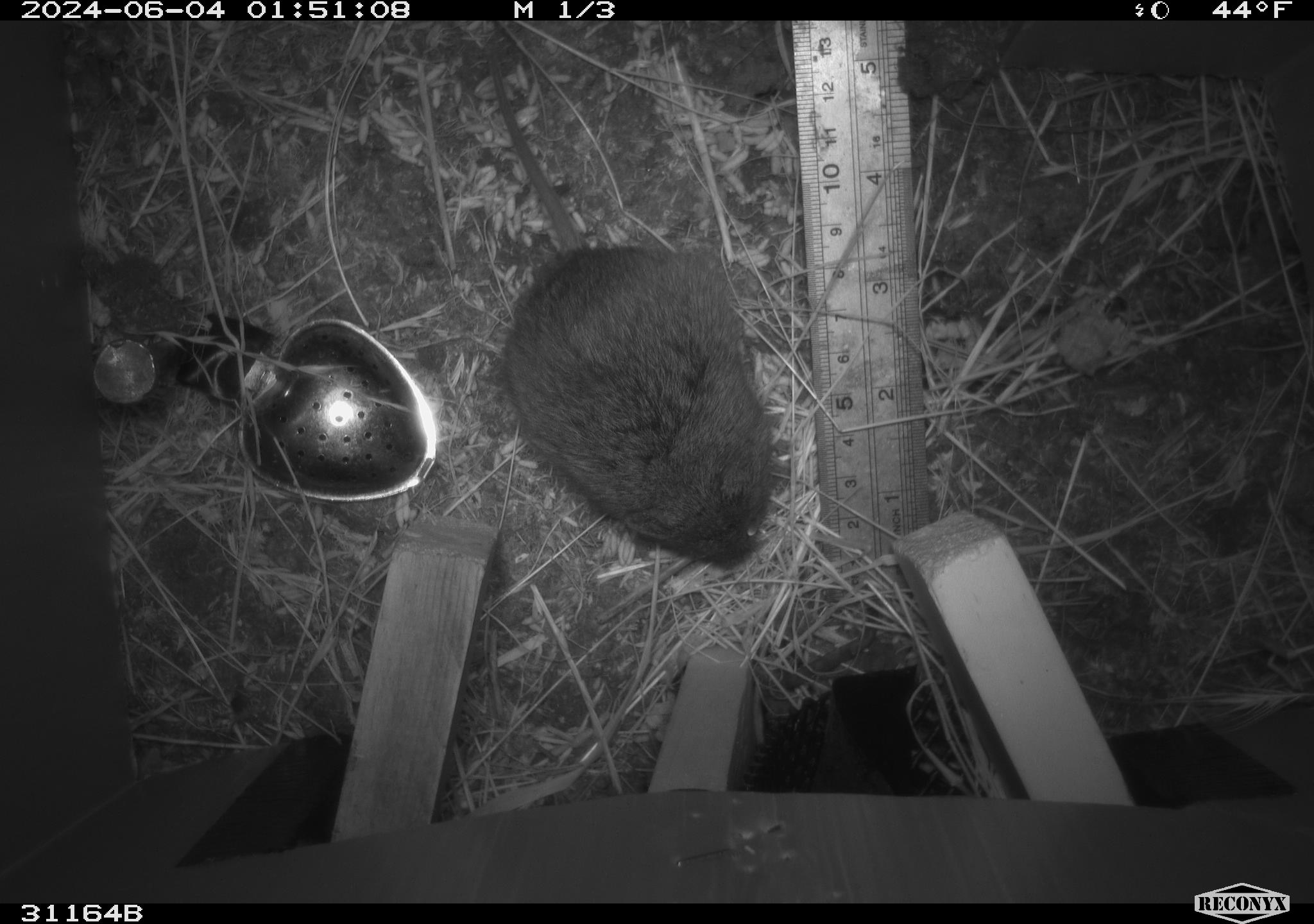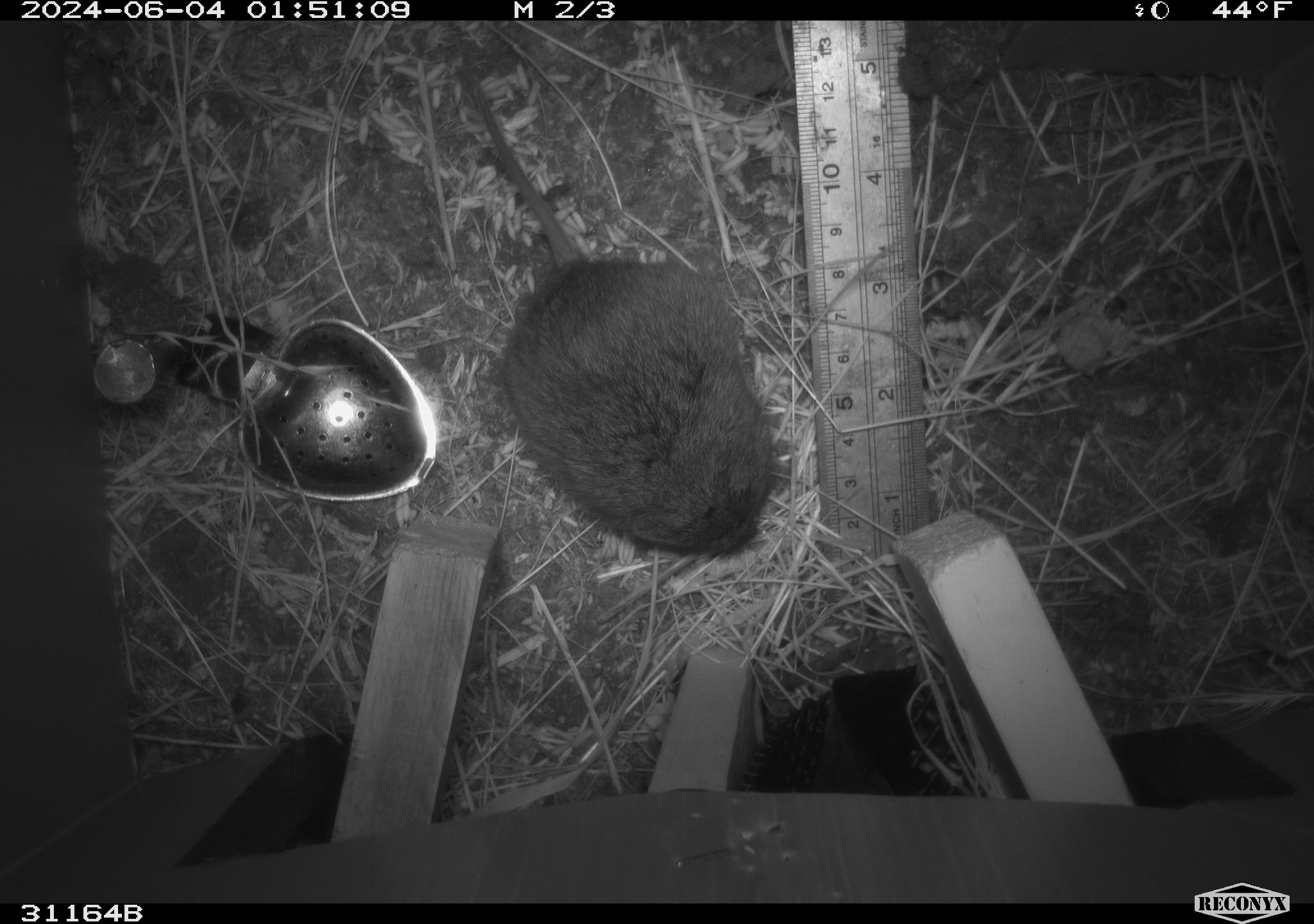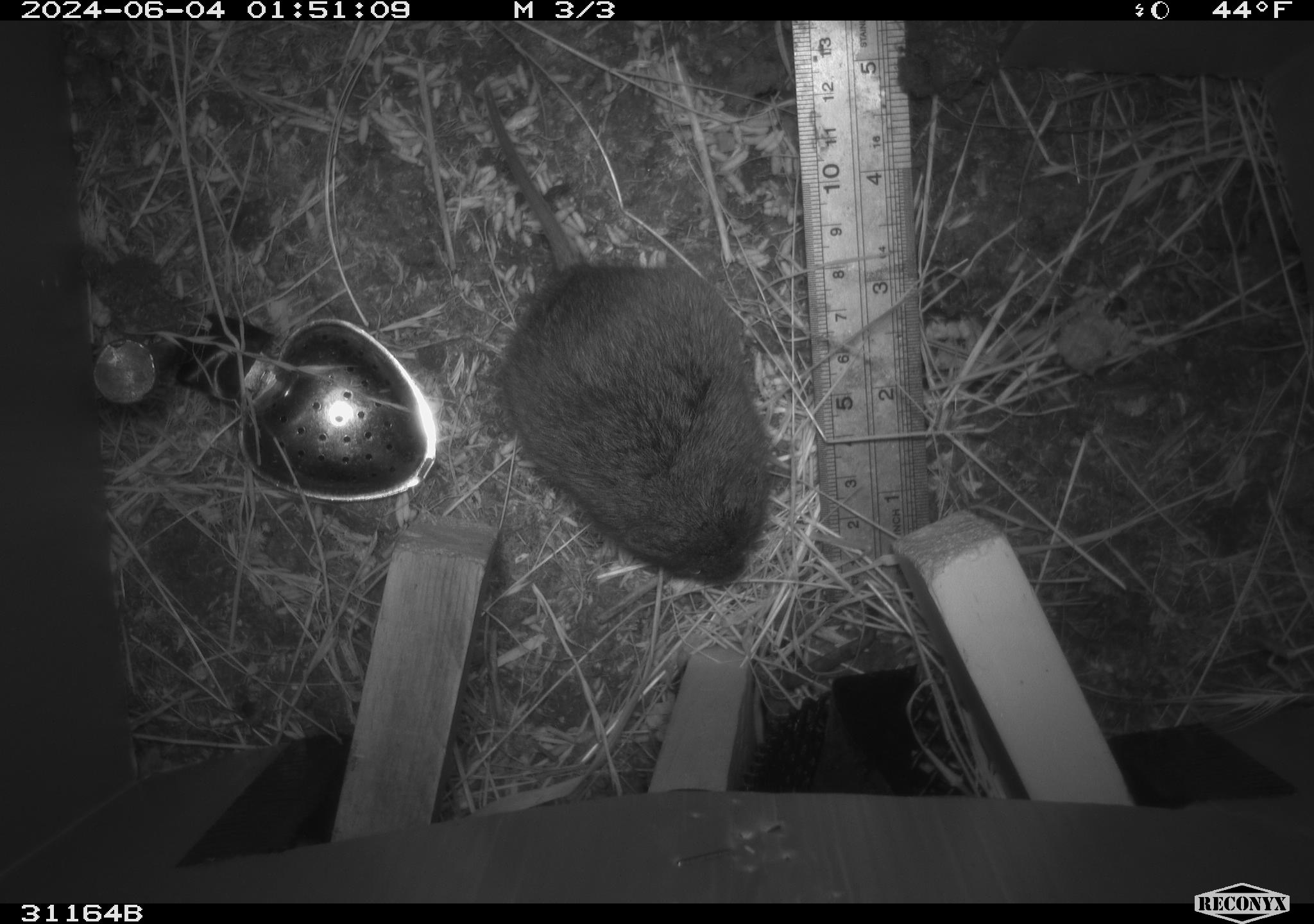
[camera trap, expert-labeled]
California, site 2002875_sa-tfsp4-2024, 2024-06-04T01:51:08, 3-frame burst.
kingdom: Animalia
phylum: Chordata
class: Mammalia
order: Rodentia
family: Cricetidae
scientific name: Arvicolinae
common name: voles, lemmings, and muskrats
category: arvicolinae subfamily